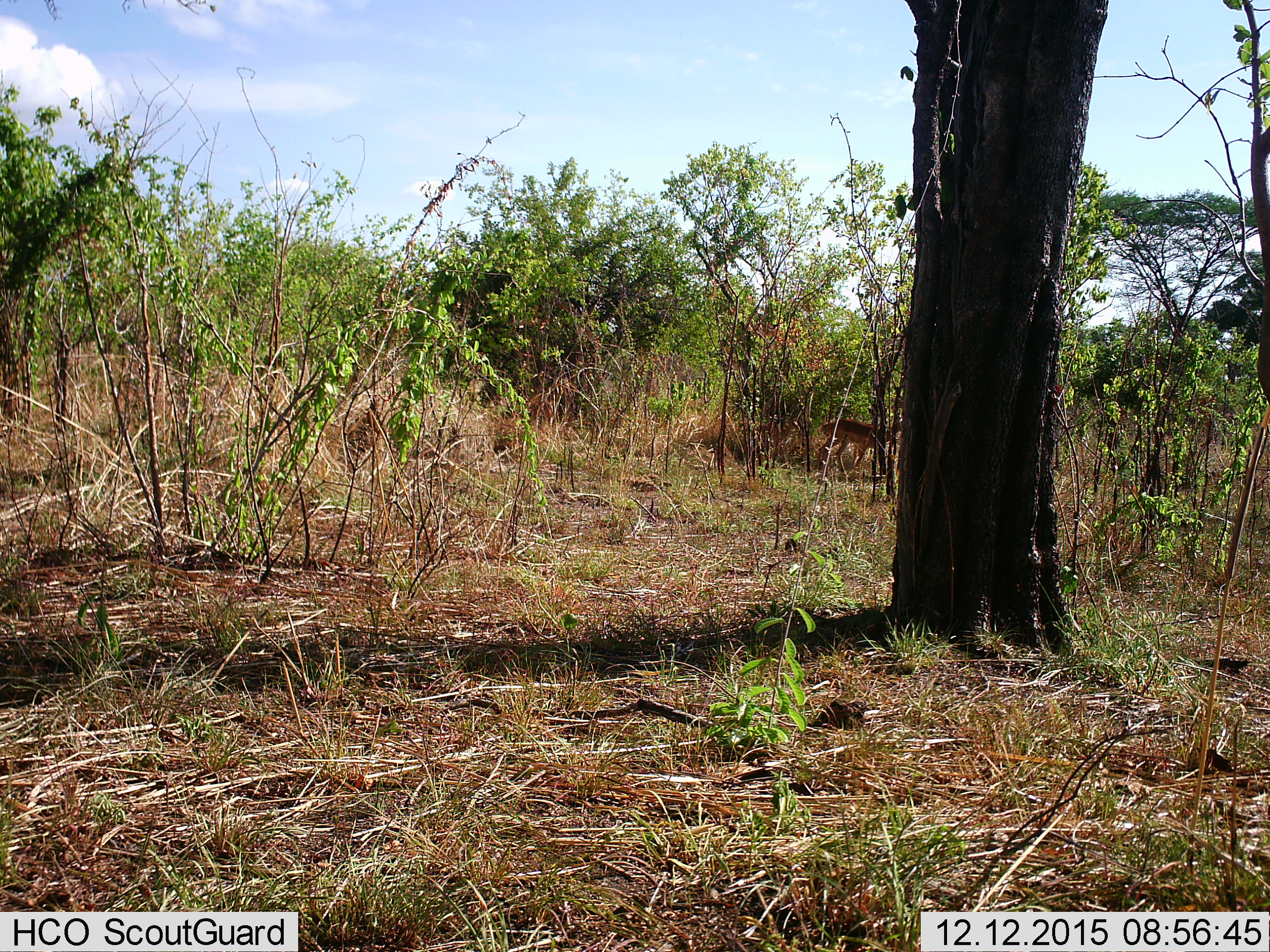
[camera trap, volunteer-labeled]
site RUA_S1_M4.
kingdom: Animalia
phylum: Chordata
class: Mammalia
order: Artiodactyla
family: Bovidae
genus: Aepyceros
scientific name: Aepyceros melampus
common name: impala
Impala (Aepyceros melampus), count 1. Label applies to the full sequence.